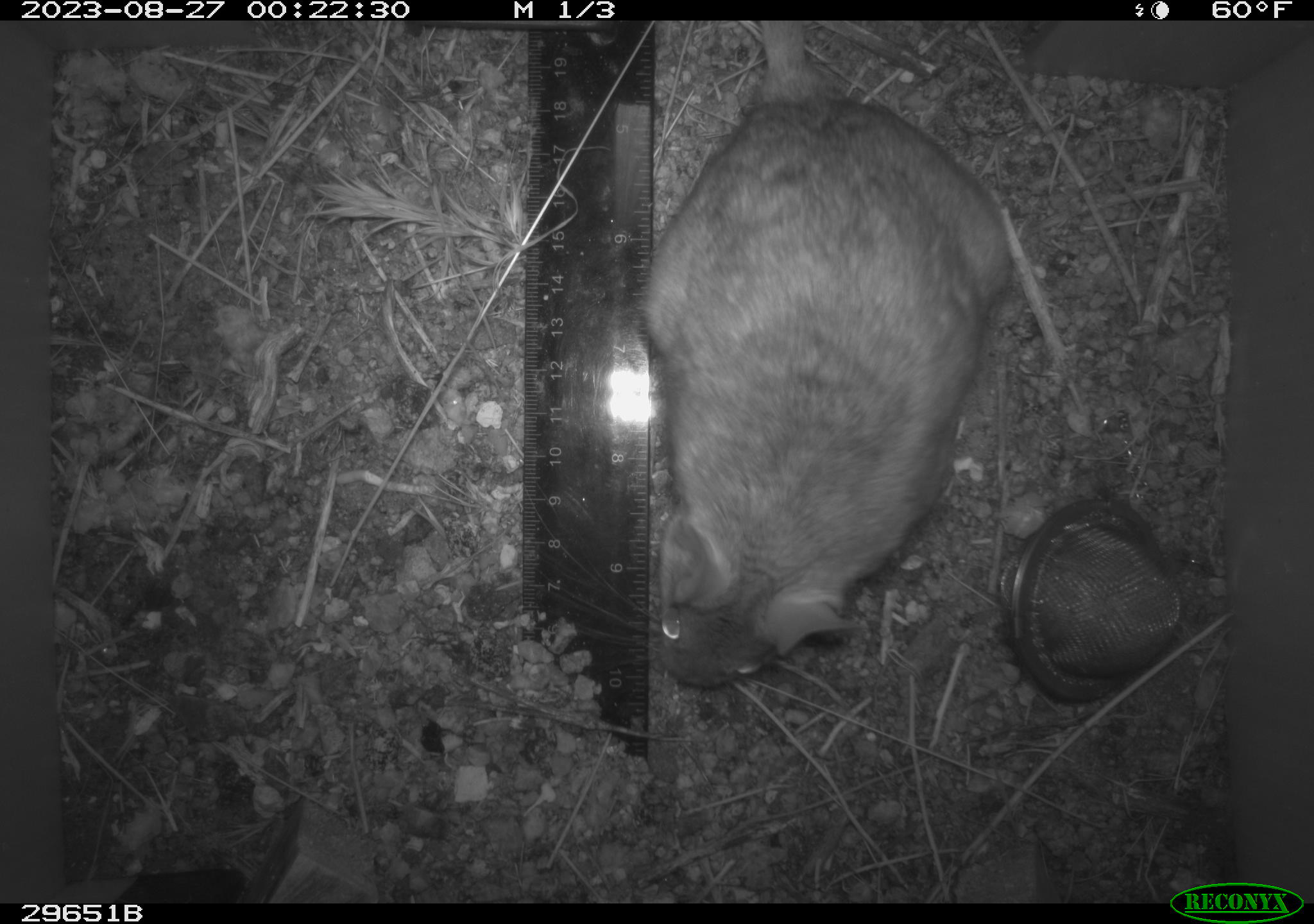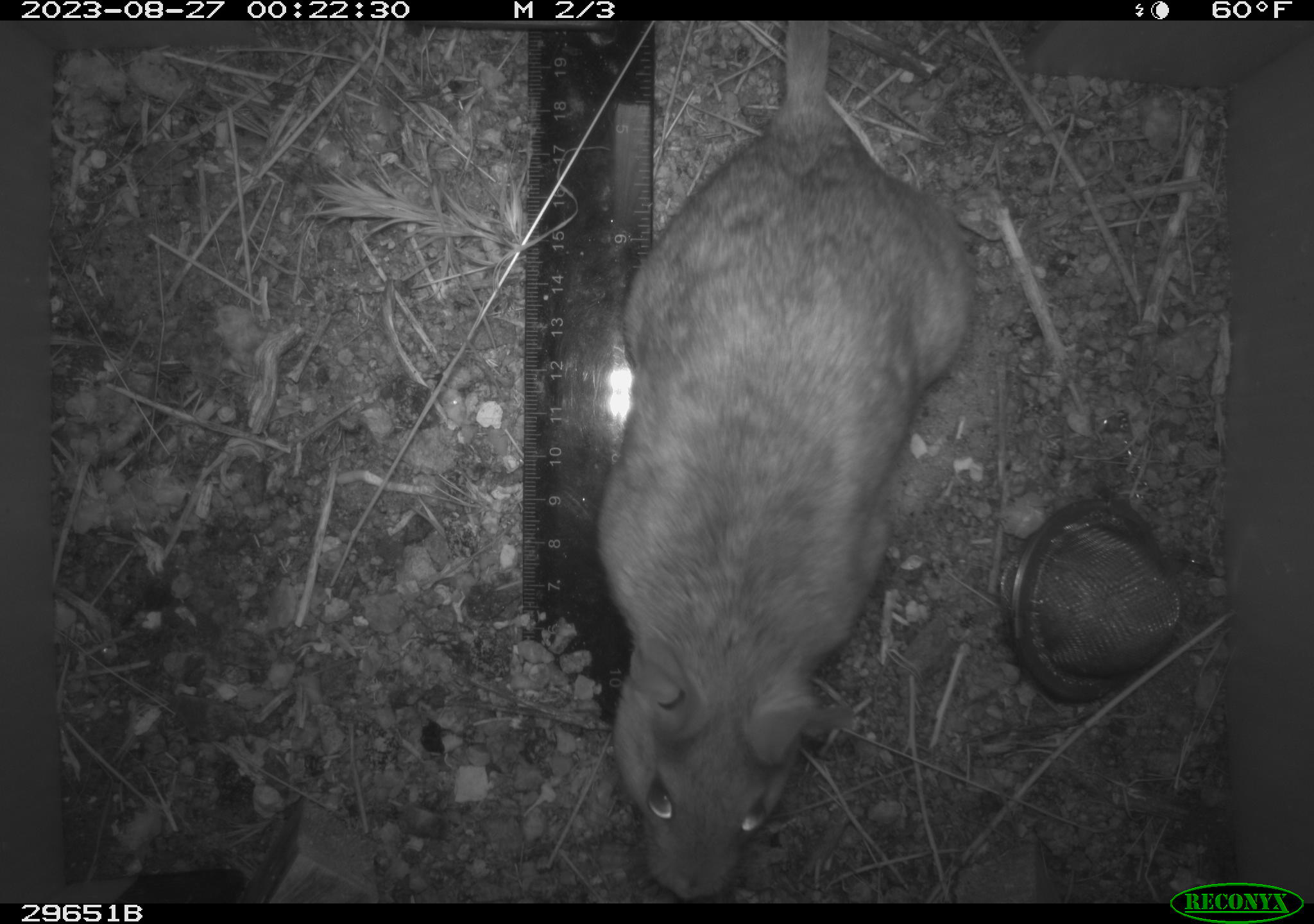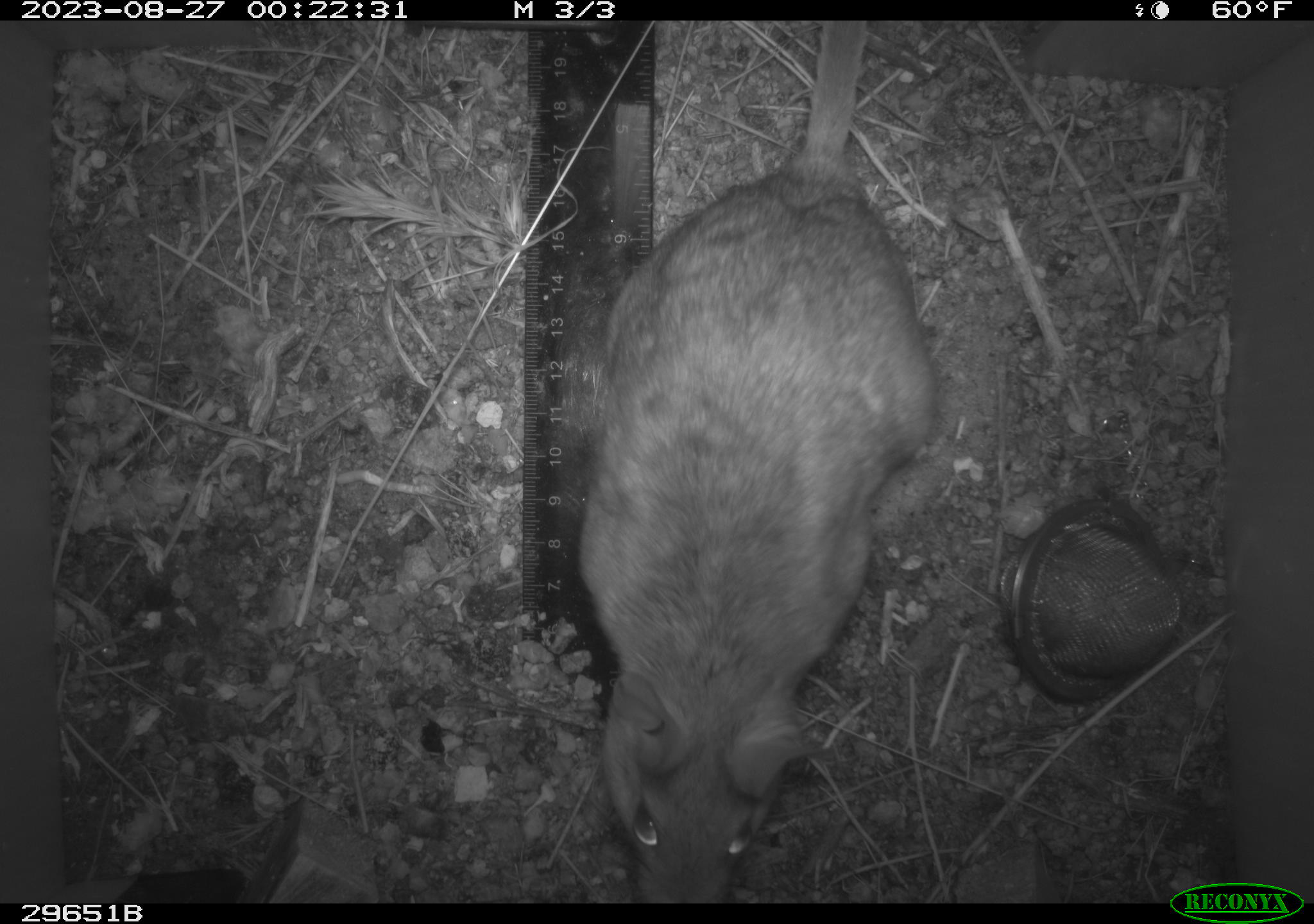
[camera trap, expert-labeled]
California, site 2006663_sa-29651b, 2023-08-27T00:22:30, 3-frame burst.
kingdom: Animalia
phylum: Chordata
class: Mammalia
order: Rodentia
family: Cricetidae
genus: Neotoma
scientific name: Neotoma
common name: pack rat or woodrat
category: neotoma species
Neotoma species (pack rat or woodrat) (Neotoma).